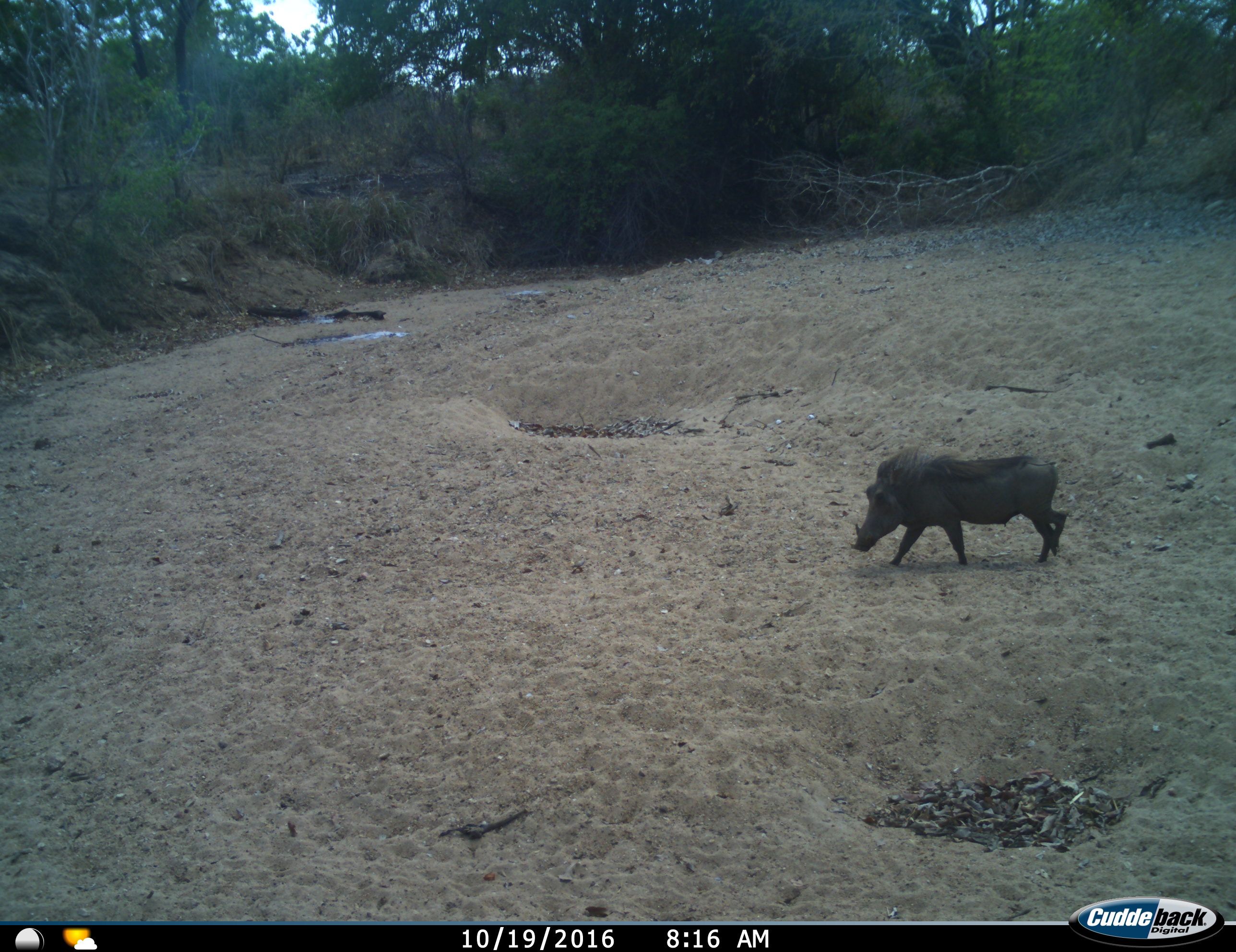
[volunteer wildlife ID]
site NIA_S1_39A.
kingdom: Animalia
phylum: Chordata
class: Mammalia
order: Artiodactyla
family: Suidae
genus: Phacochoerus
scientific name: Phacochoerus africanus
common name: warthog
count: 1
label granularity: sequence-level